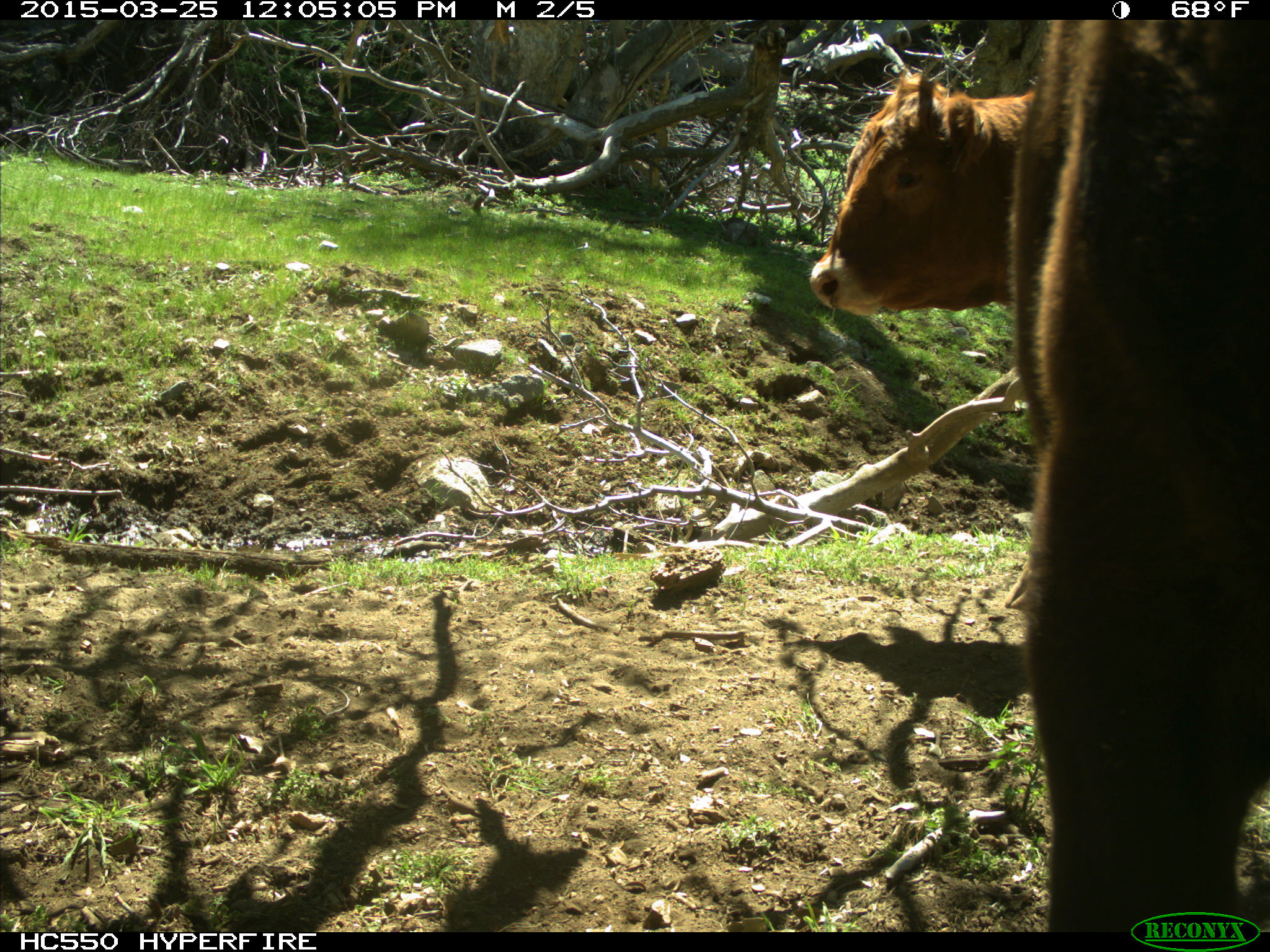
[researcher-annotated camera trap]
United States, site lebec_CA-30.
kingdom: Animalia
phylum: Chordata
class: Mammalia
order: Artiodactyla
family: Bovidae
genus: Bos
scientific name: Bos taurus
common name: domestic cow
Bos taurus (domestic cow).